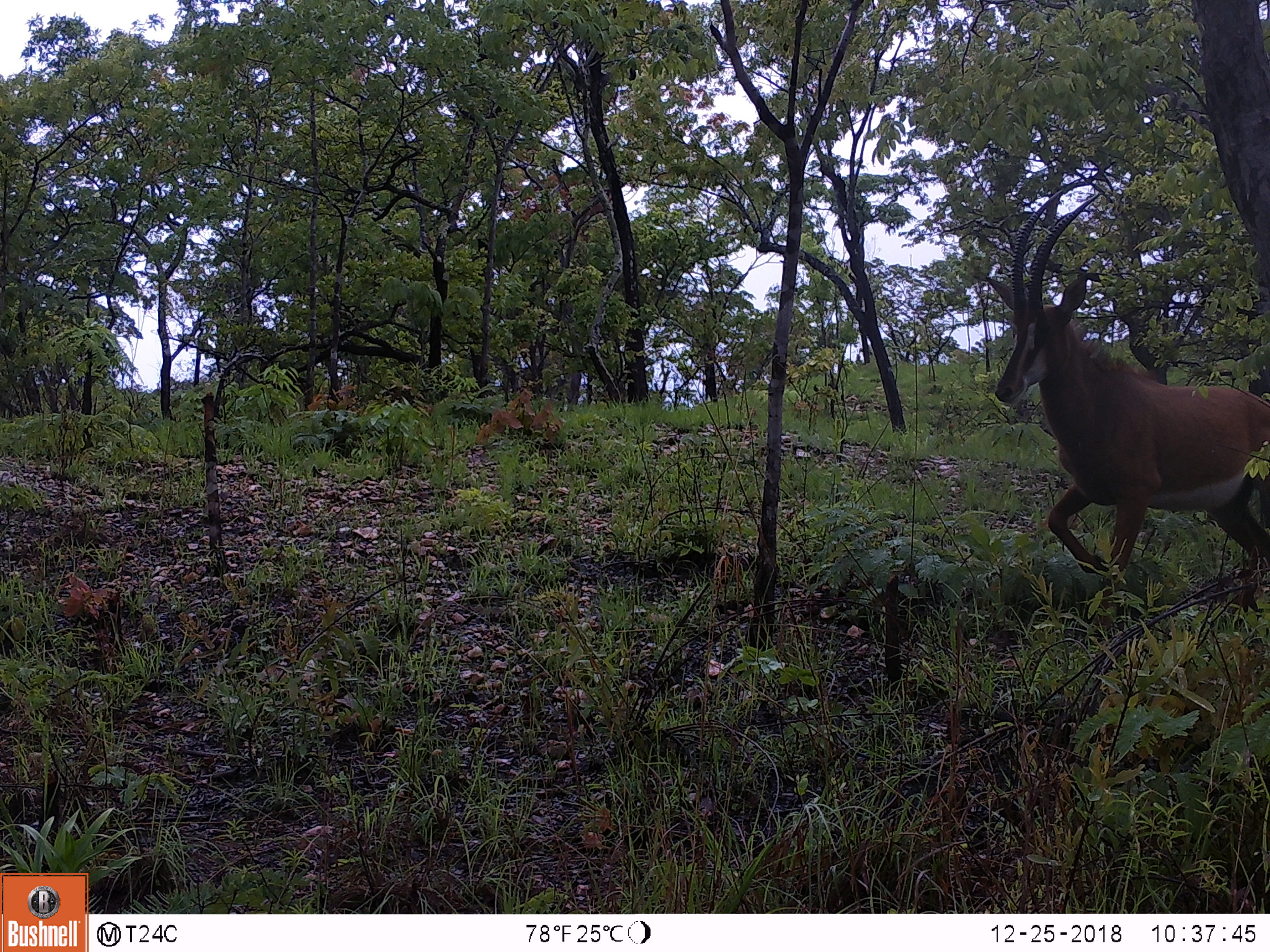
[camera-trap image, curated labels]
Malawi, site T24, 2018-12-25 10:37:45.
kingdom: Animalia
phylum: Chordata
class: Mammalia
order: Artiodactyla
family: Bovidae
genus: Hippotragus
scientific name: Hippotragus niger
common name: sable antelope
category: sable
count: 1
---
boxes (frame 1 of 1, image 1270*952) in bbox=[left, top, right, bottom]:
sable: bbox=[966, 182, 1268, 614]